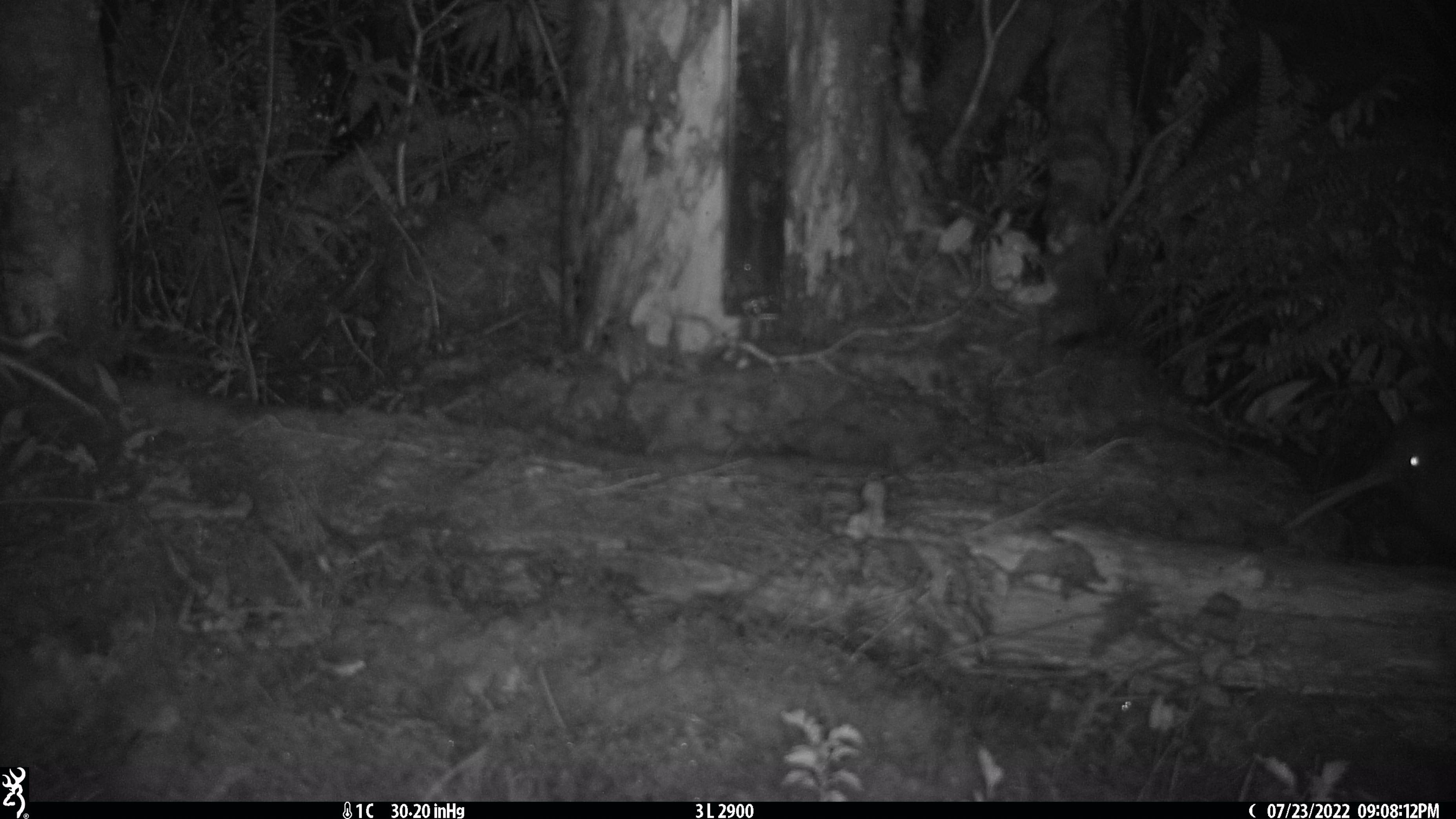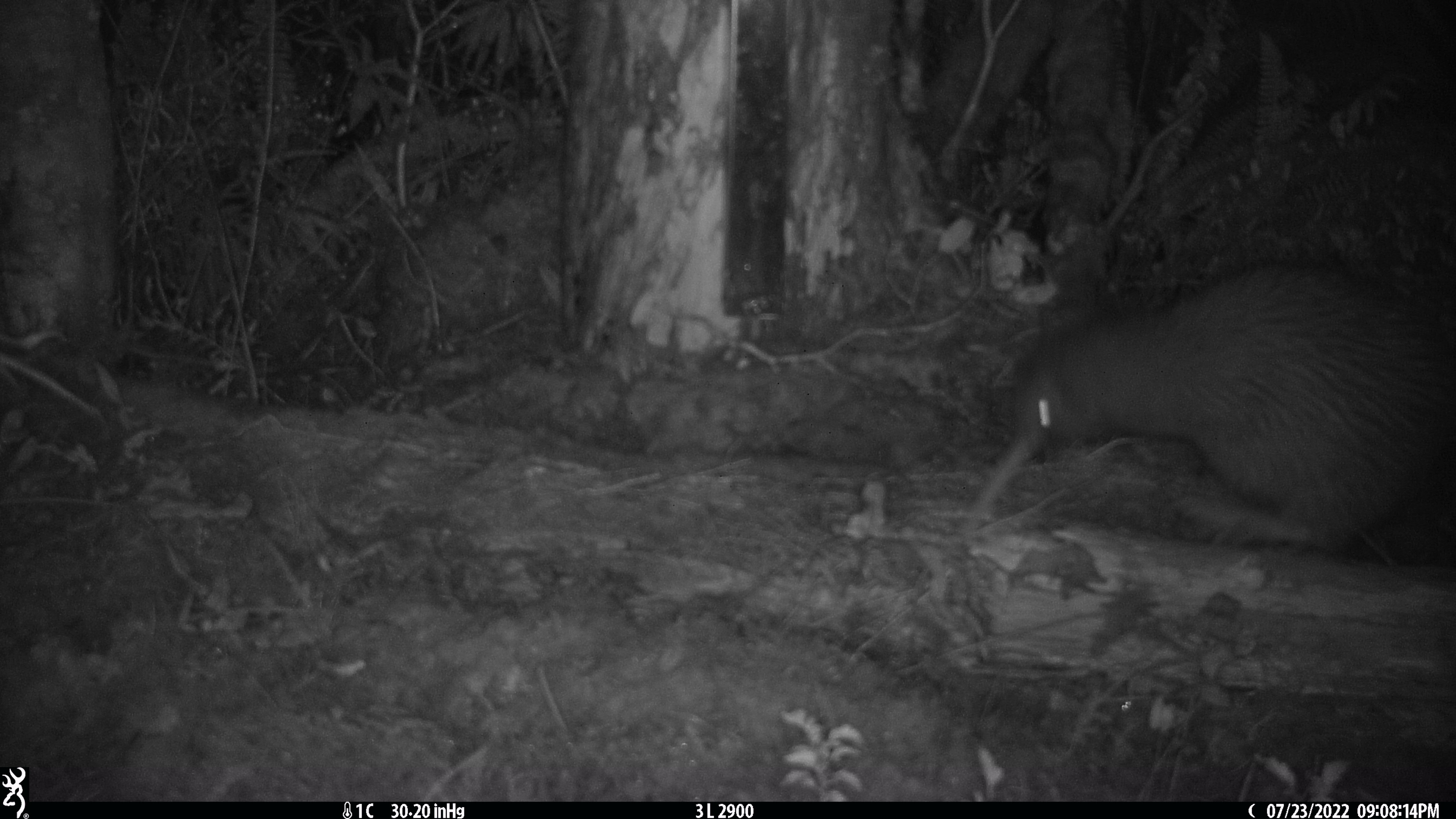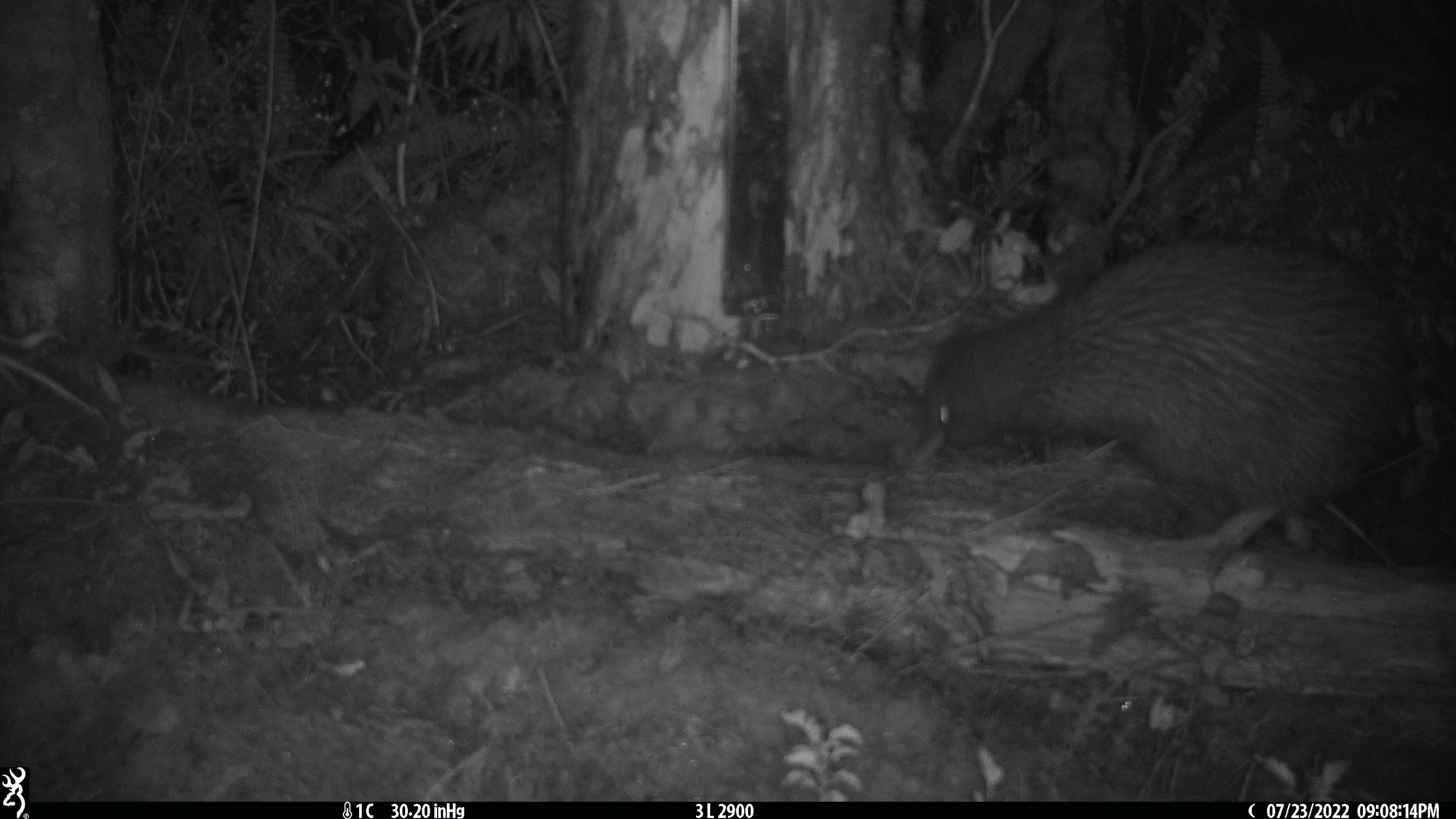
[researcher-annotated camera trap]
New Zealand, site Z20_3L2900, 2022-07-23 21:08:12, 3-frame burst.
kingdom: Animalia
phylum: Chordata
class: Aves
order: Apterygiformes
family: Apterygidae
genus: Apteryx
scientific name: Apteryx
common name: kiwi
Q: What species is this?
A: Kiwi (Apteryx).